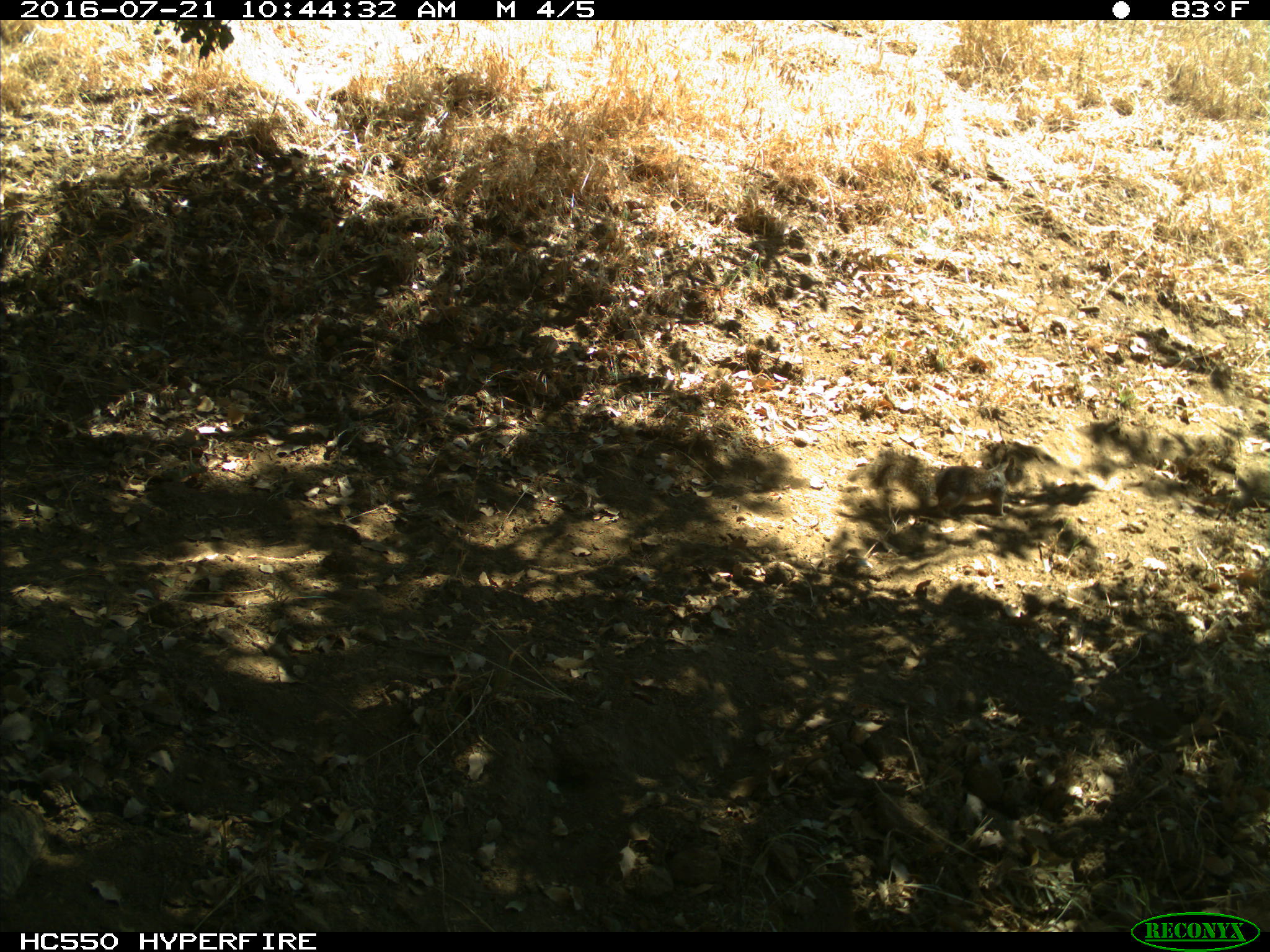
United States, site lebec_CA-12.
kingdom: Animalia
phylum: Chordata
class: Mammalia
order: Rodentia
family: Sciuridae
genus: Otospermophilus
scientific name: Otospermophilus beecheyi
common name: california ground squirrel